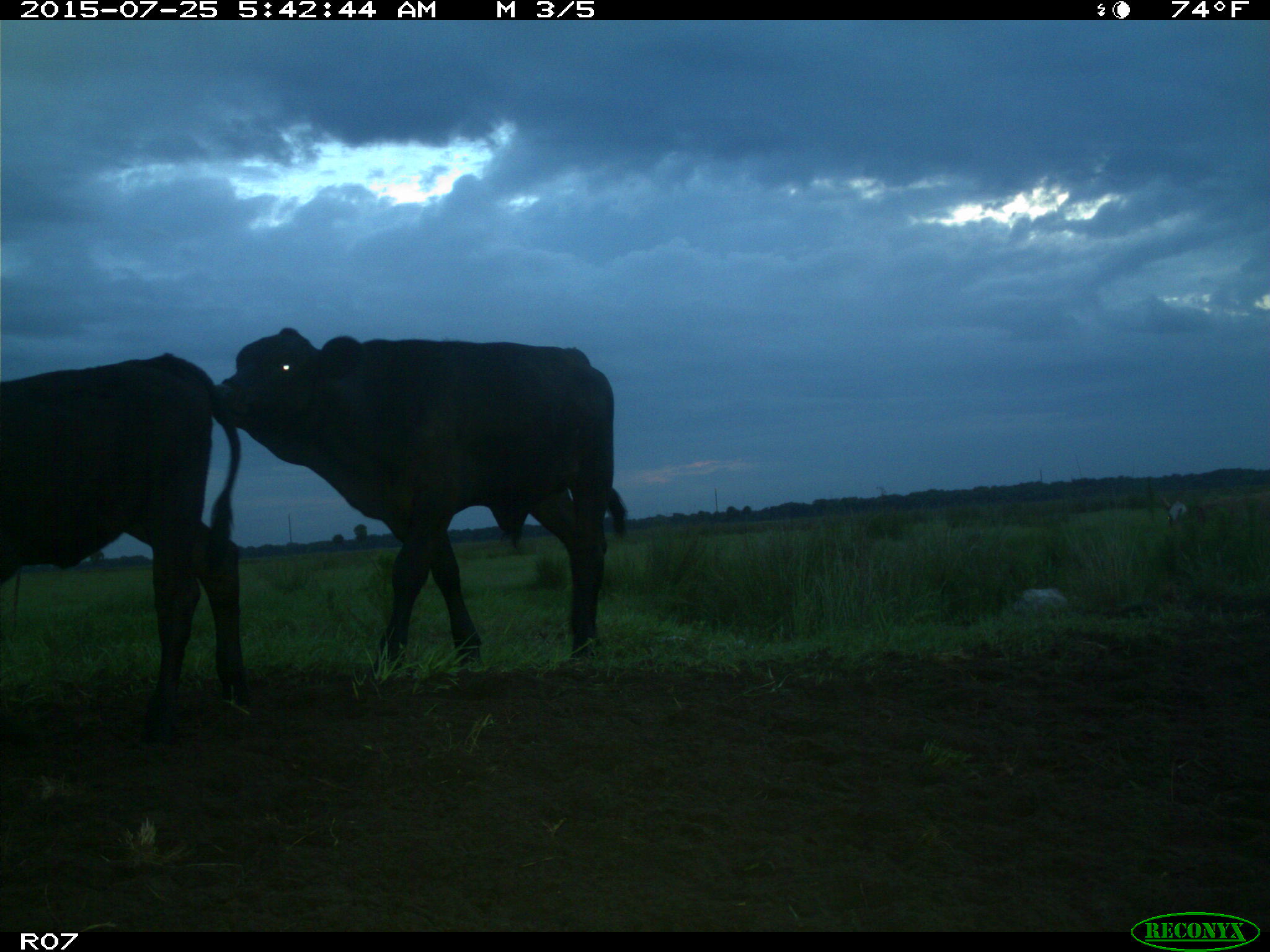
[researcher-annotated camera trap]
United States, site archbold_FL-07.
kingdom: Animalia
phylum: Chordata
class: Mammalia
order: Artiodactyla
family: Bovidae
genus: Bos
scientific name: Bos taurus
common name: domestic cow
Bos taurus (domestic cow).